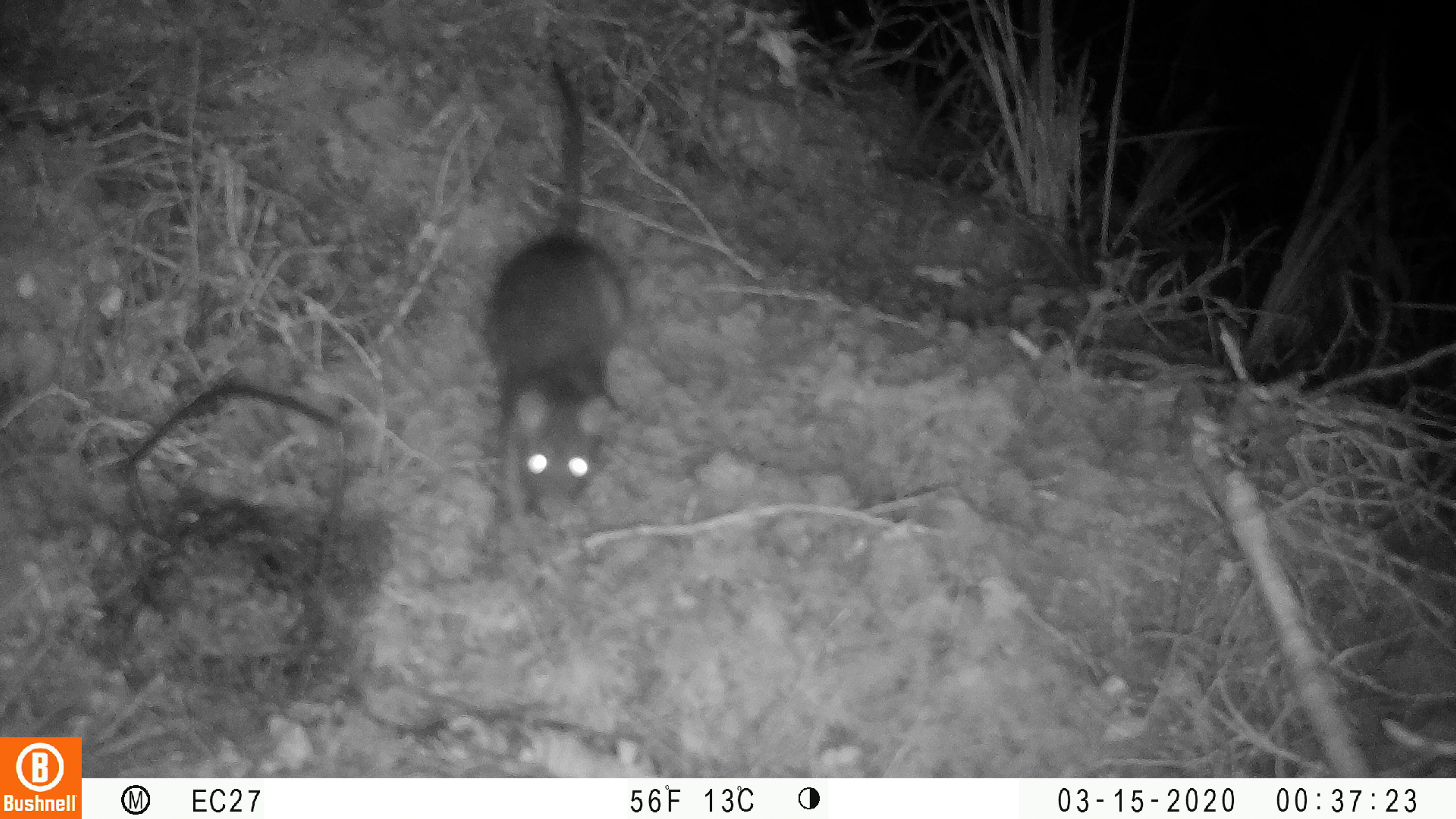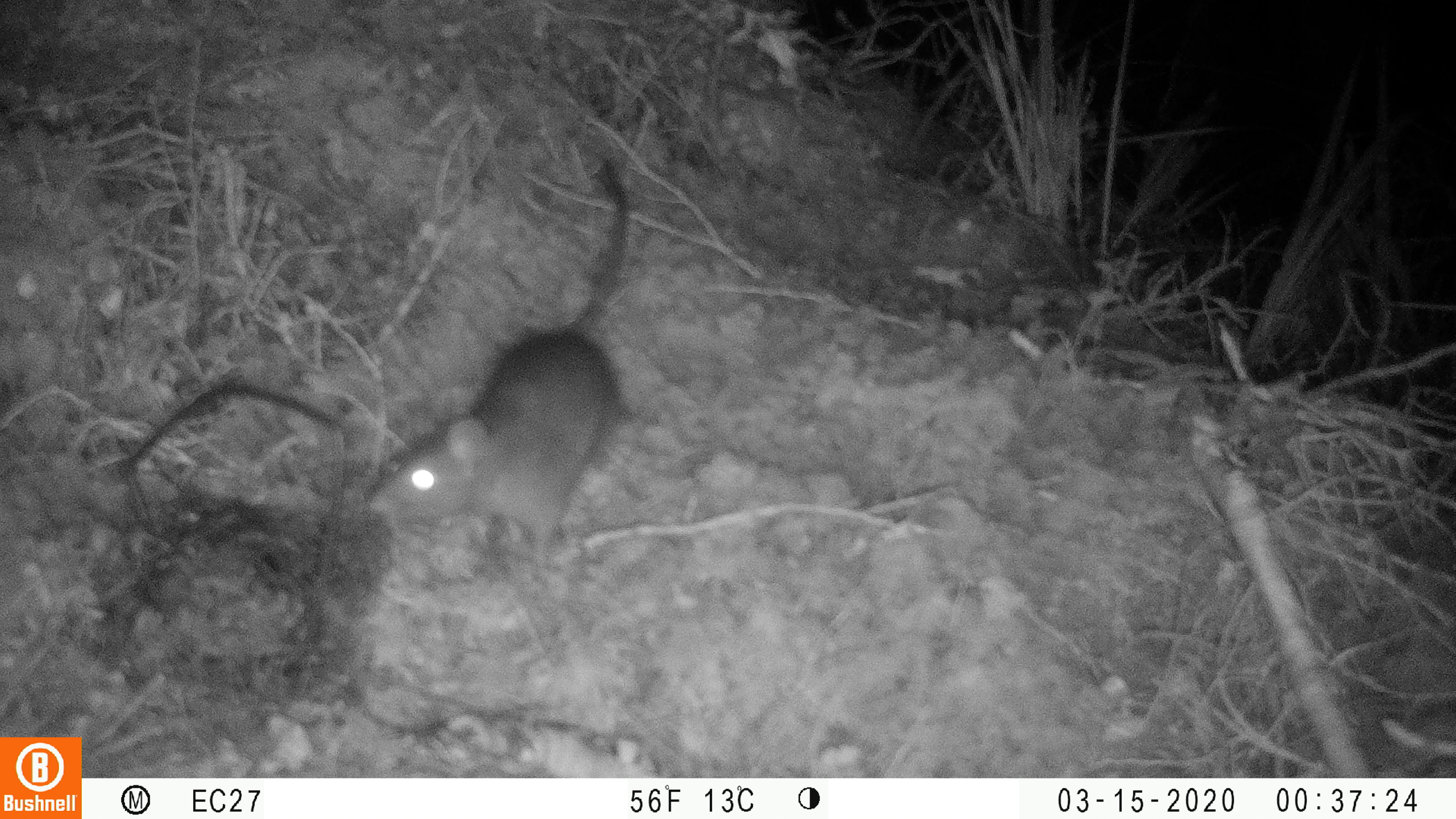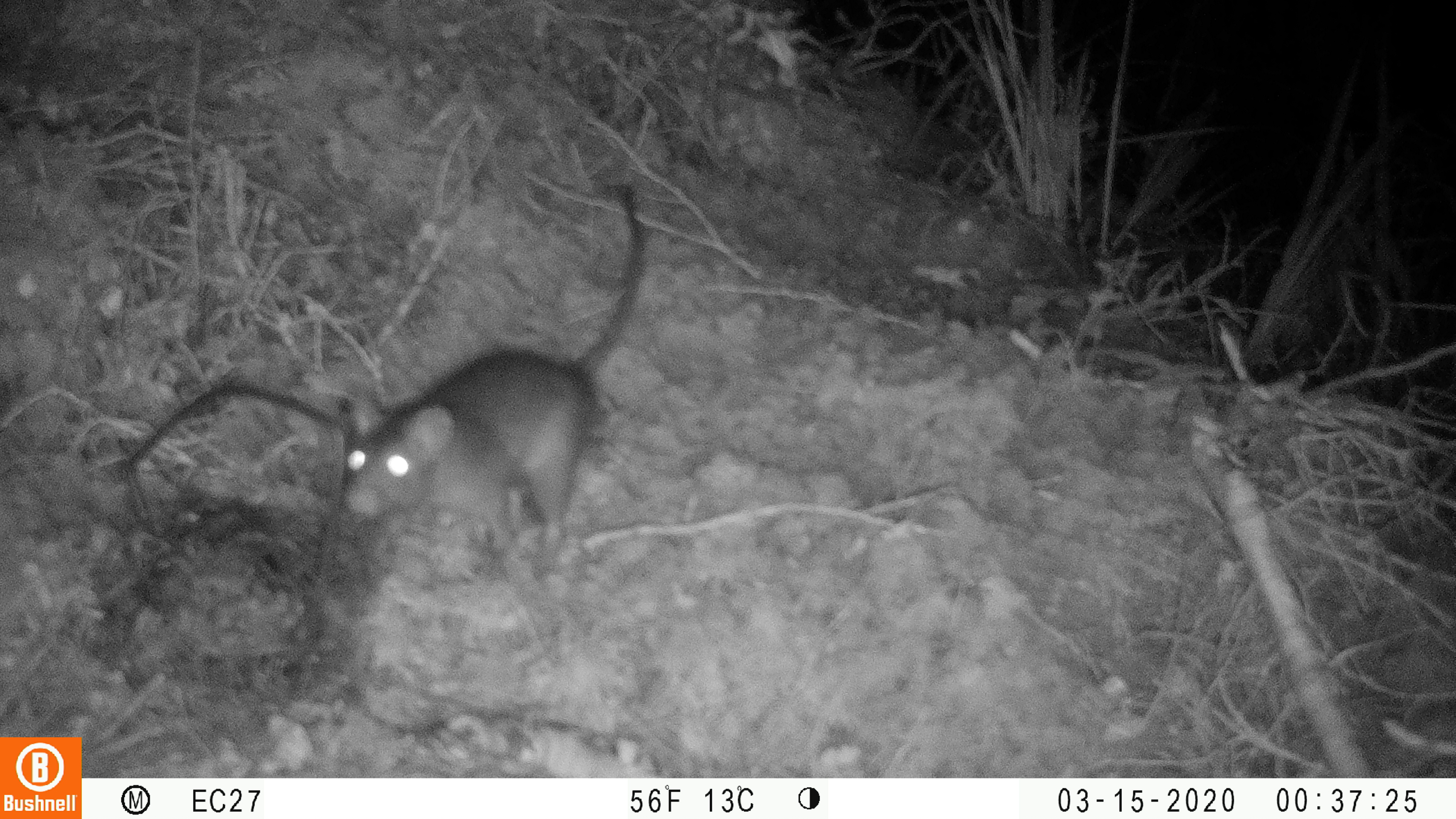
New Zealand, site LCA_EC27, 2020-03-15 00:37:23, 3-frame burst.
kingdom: Animalia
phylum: Chordata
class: Mammalia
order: Rodentia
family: Muridae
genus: Rattus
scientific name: Rattus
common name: rat